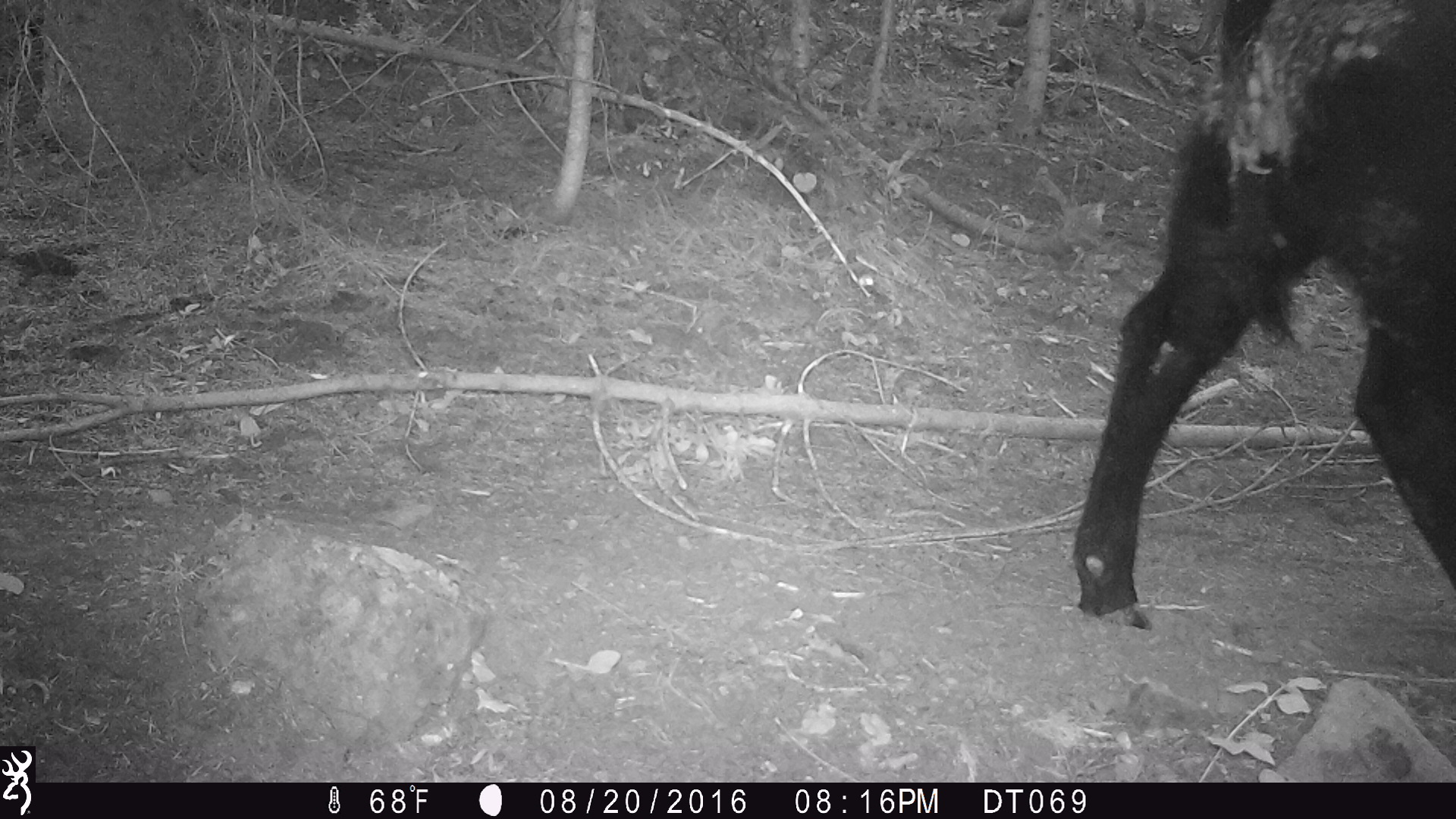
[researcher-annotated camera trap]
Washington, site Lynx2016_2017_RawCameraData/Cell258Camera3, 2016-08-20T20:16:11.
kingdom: Animalia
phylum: Chordata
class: Mammalia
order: Artiodactyla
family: Bovidae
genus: Bos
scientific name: Bos taurus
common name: domestic cattle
Domestic cattle (Bos taurus). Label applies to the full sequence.